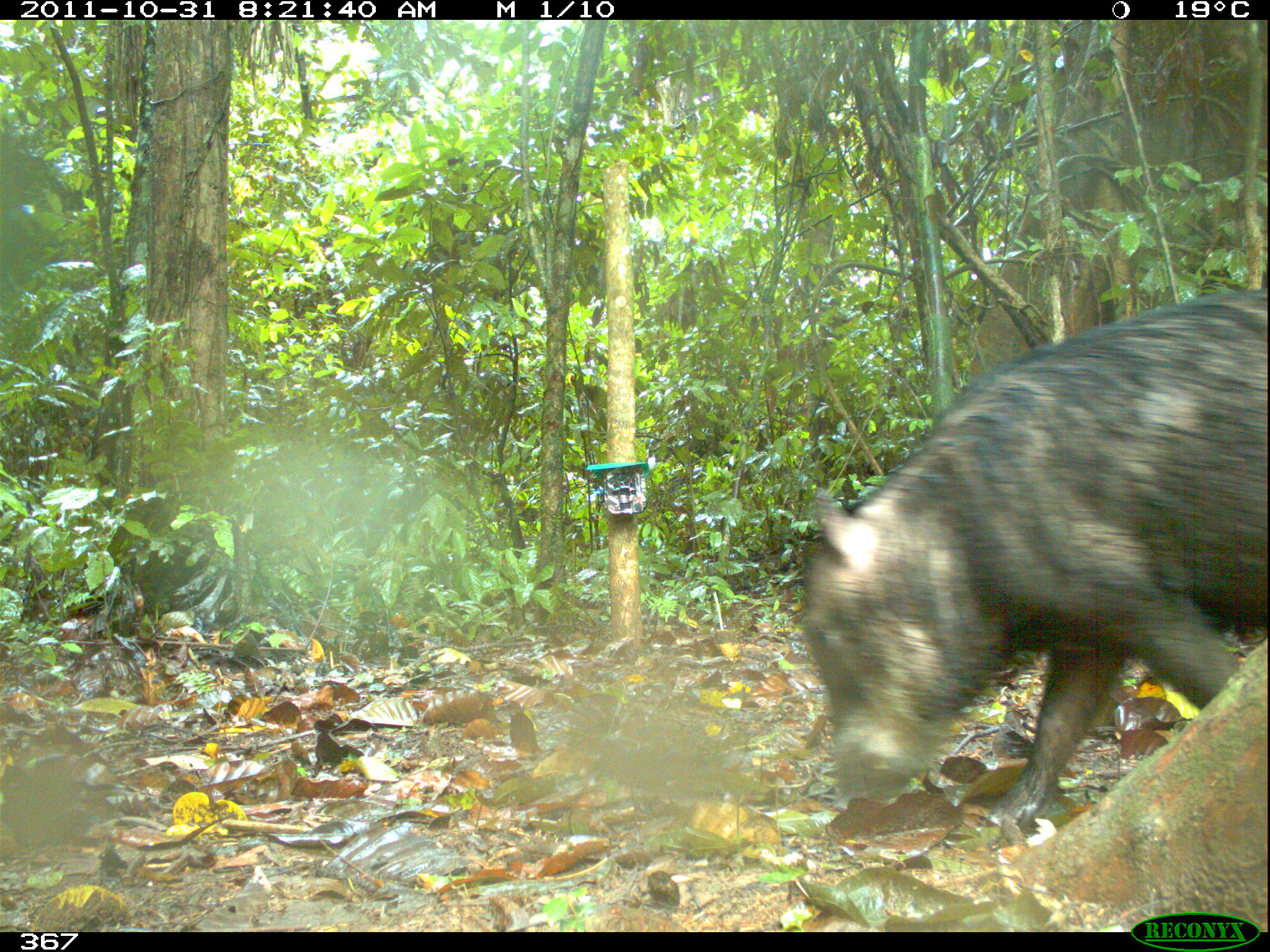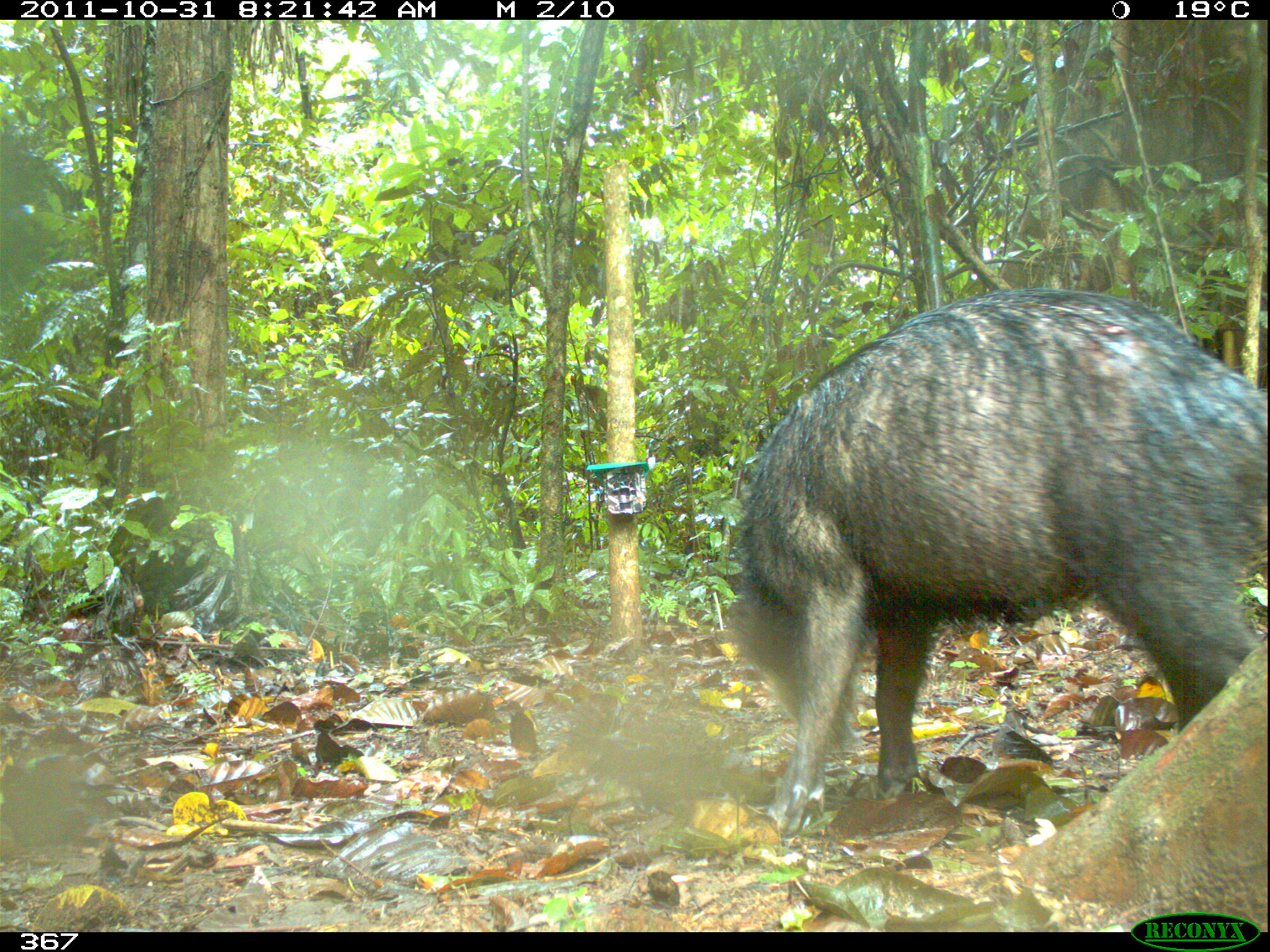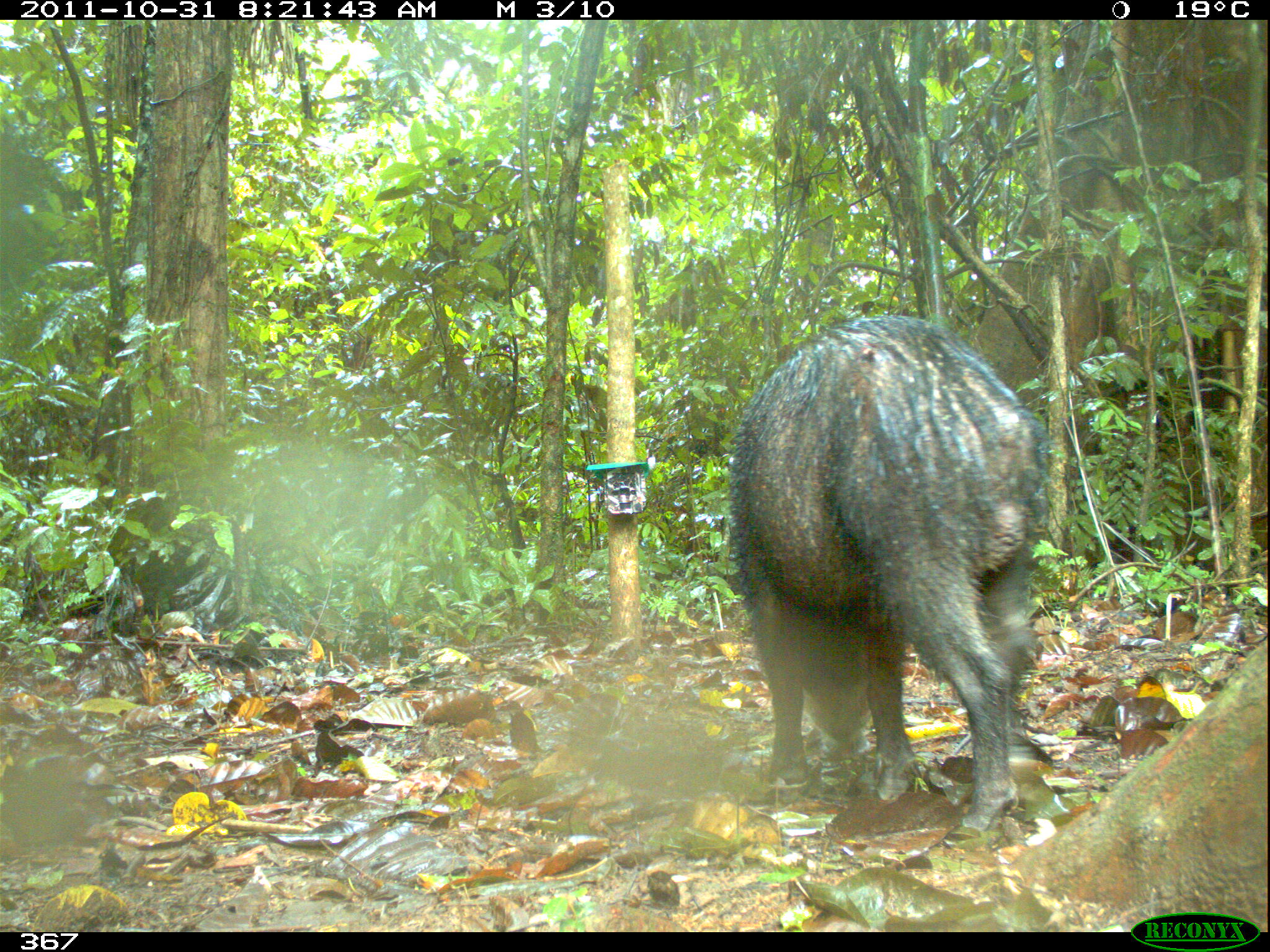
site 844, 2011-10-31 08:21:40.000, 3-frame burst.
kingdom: Animalia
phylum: Chordata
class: Mammalia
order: Artiodactyla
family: Tayassuidae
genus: Tayassu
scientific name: Tayassu pecari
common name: white-lipped peccary